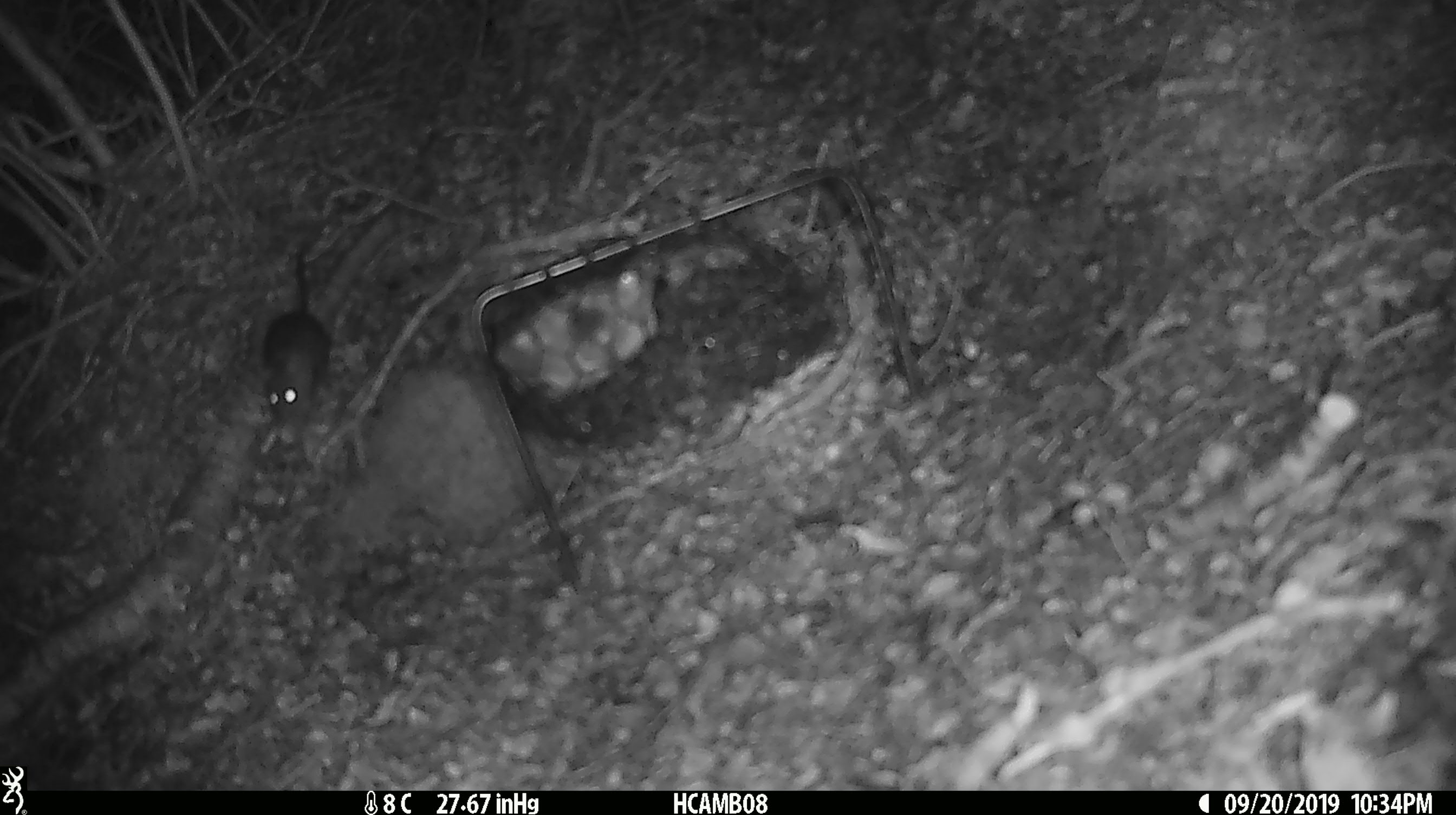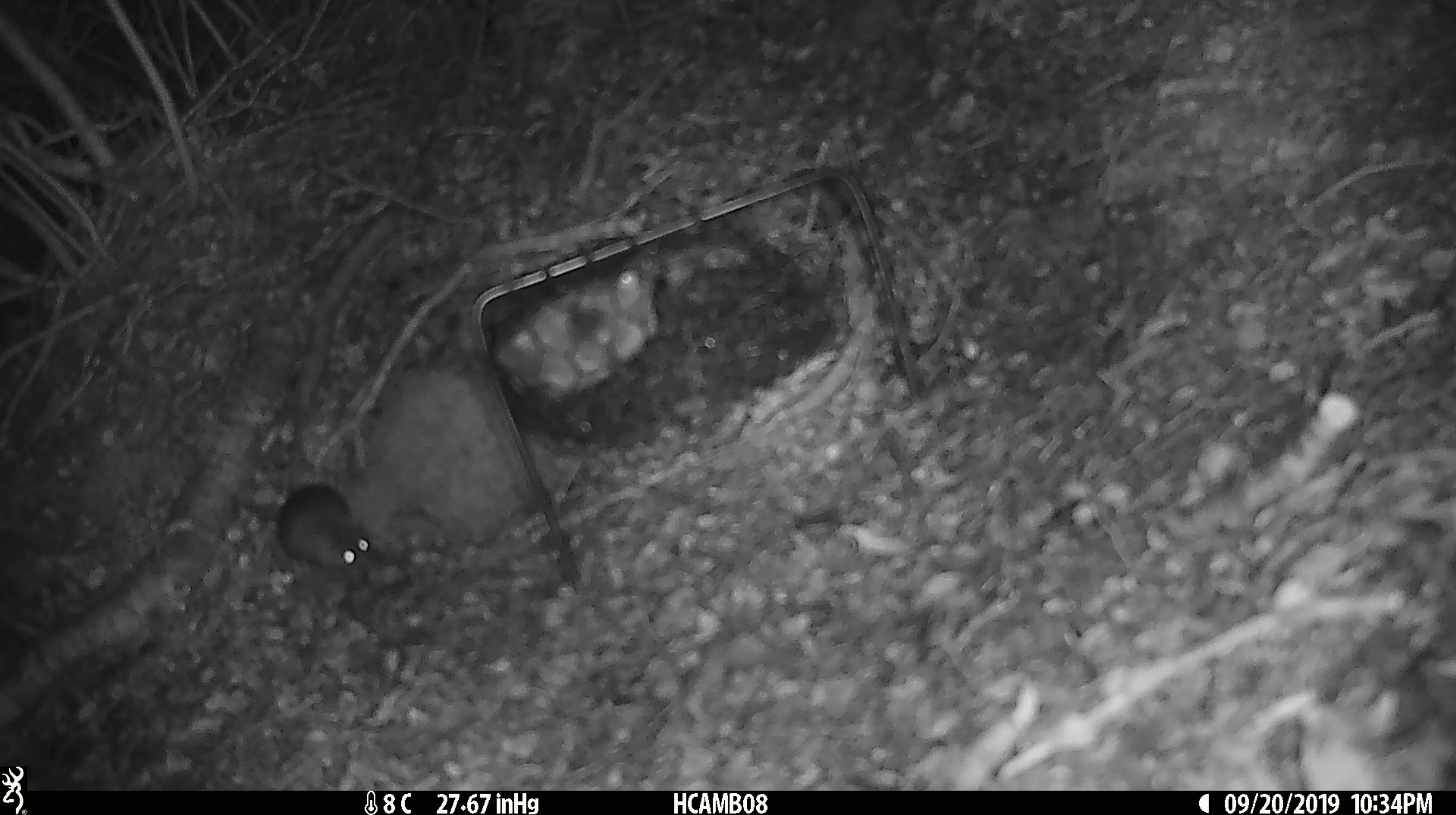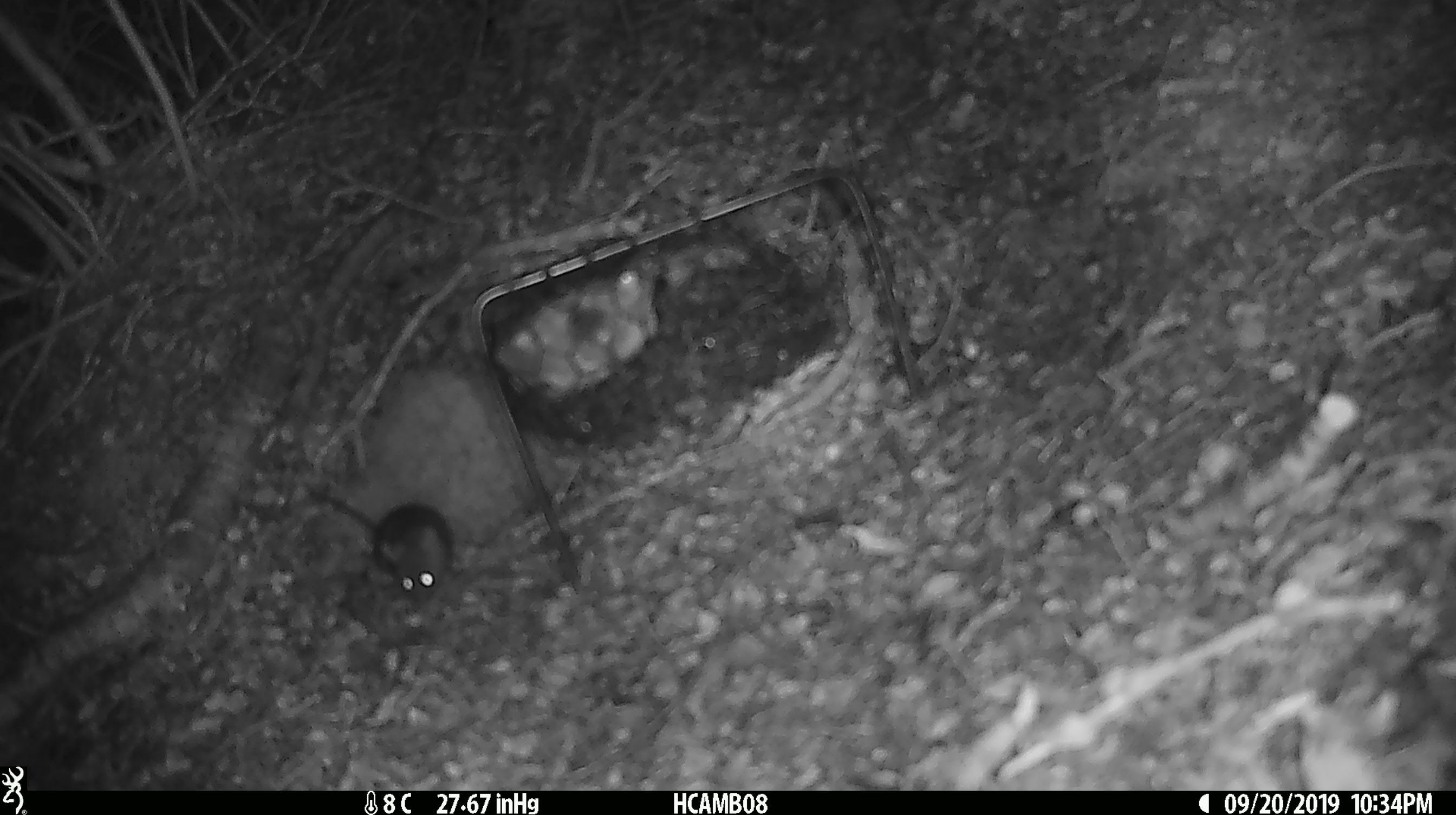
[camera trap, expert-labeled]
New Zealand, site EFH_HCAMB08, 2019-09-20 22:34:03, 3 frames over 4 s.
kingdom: Animalia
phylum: Chordata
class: Mammalia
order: Rodentia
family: Muridae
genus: Mus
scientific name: Mus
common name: mouse